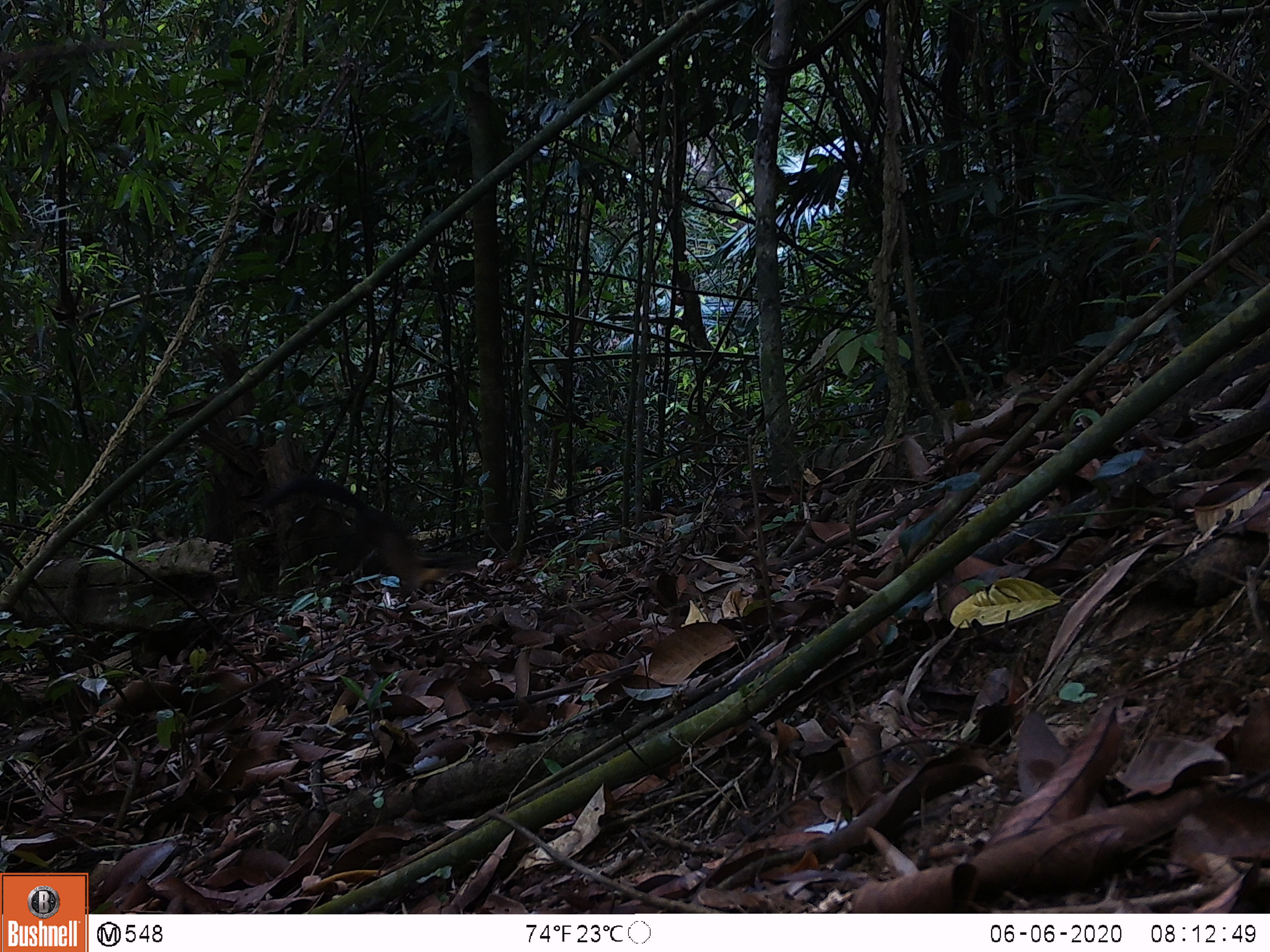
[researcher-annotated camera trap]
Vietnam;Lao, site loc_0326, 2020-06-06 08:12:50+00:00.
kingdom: Animalia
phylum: Chordata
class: Mammalia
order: Carnivora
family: Mustelidae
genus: Martes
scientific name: Martes flavigula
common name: yellow-throated marten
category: yellow throated marten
Yellow throated marten (yellow-throated marten) (Martes flavigula). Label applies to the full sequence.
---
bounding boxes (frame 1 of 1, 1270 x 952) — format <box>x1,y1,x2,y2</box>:
yellow throated marten: <box>256,476,481,603</box>